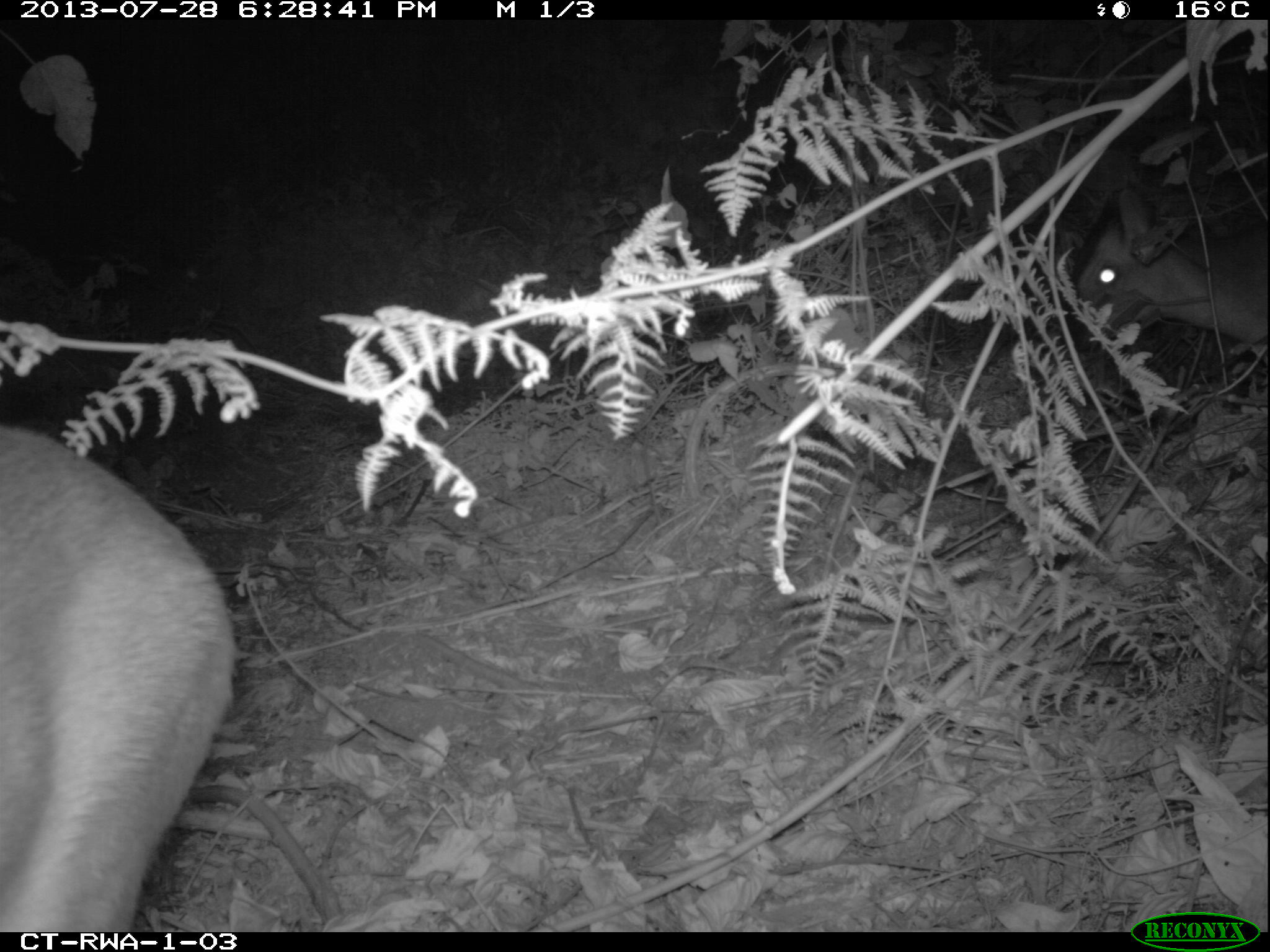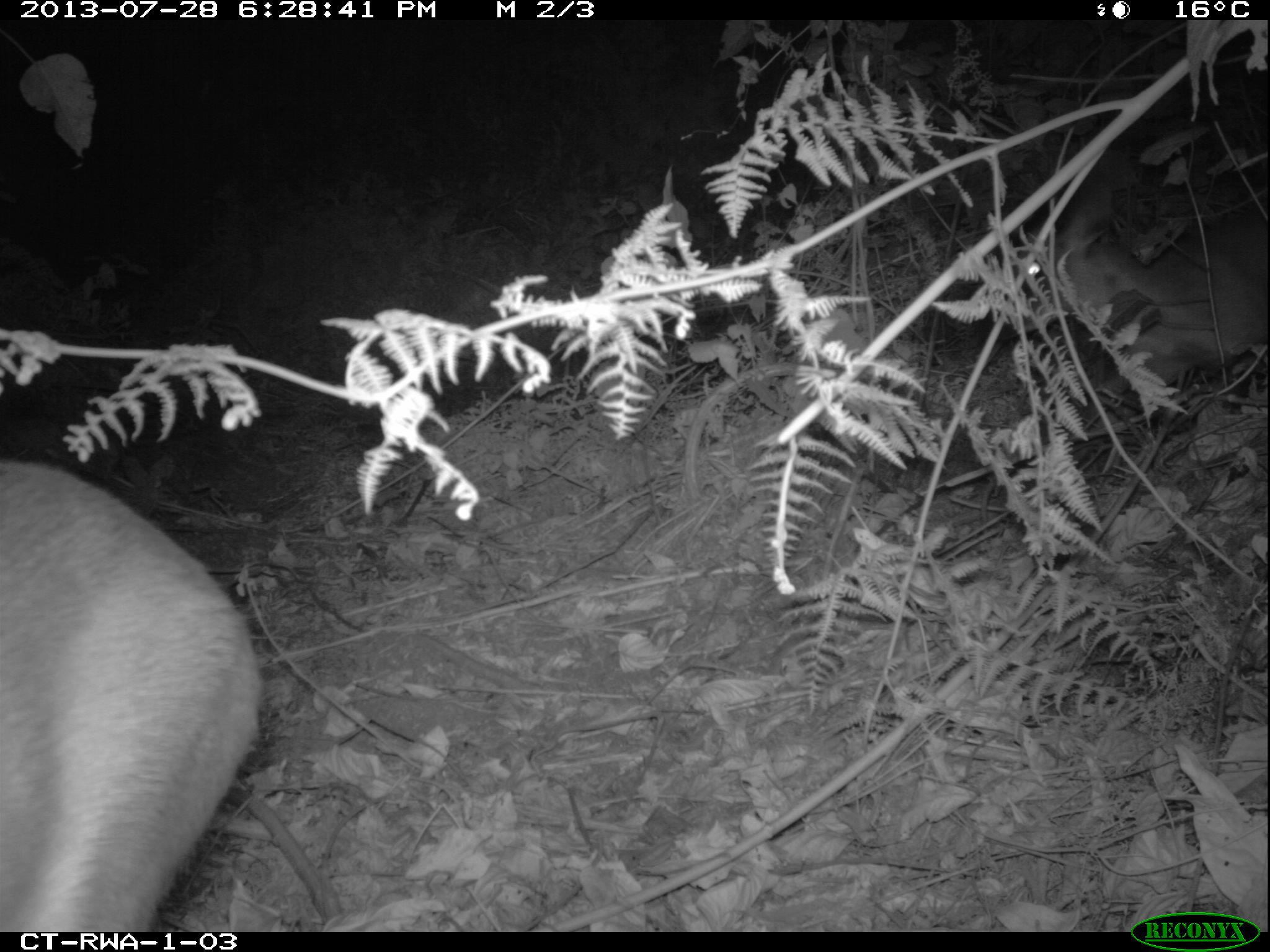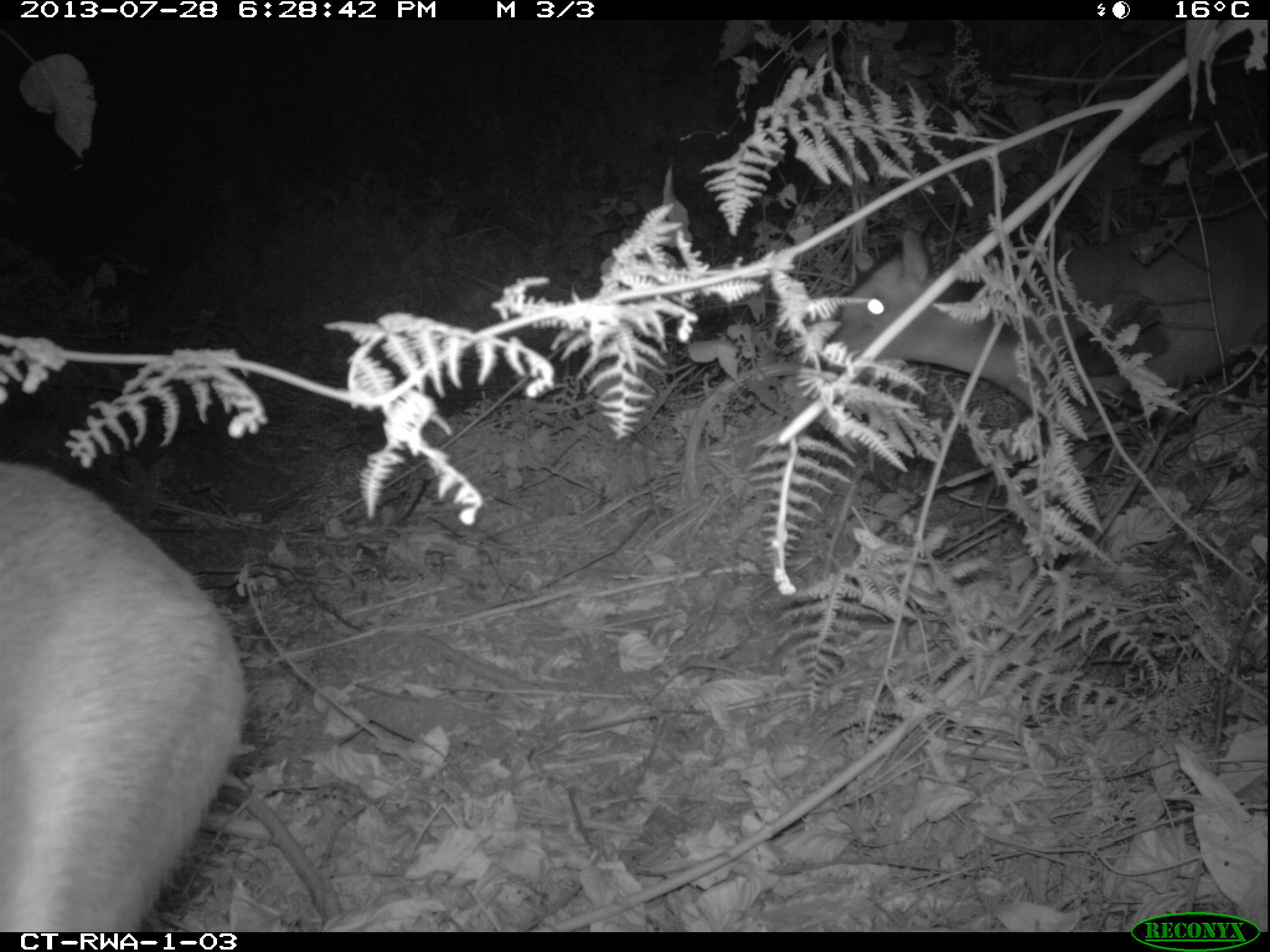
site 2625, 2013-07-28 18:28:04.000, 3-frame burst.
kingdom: Animalia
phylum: Chordata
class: Mammalia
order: Artiodactyla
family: Bovidae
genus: Cephalophus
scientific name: Cephalophus nigrifrons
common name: black-fronted duiker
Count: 2.